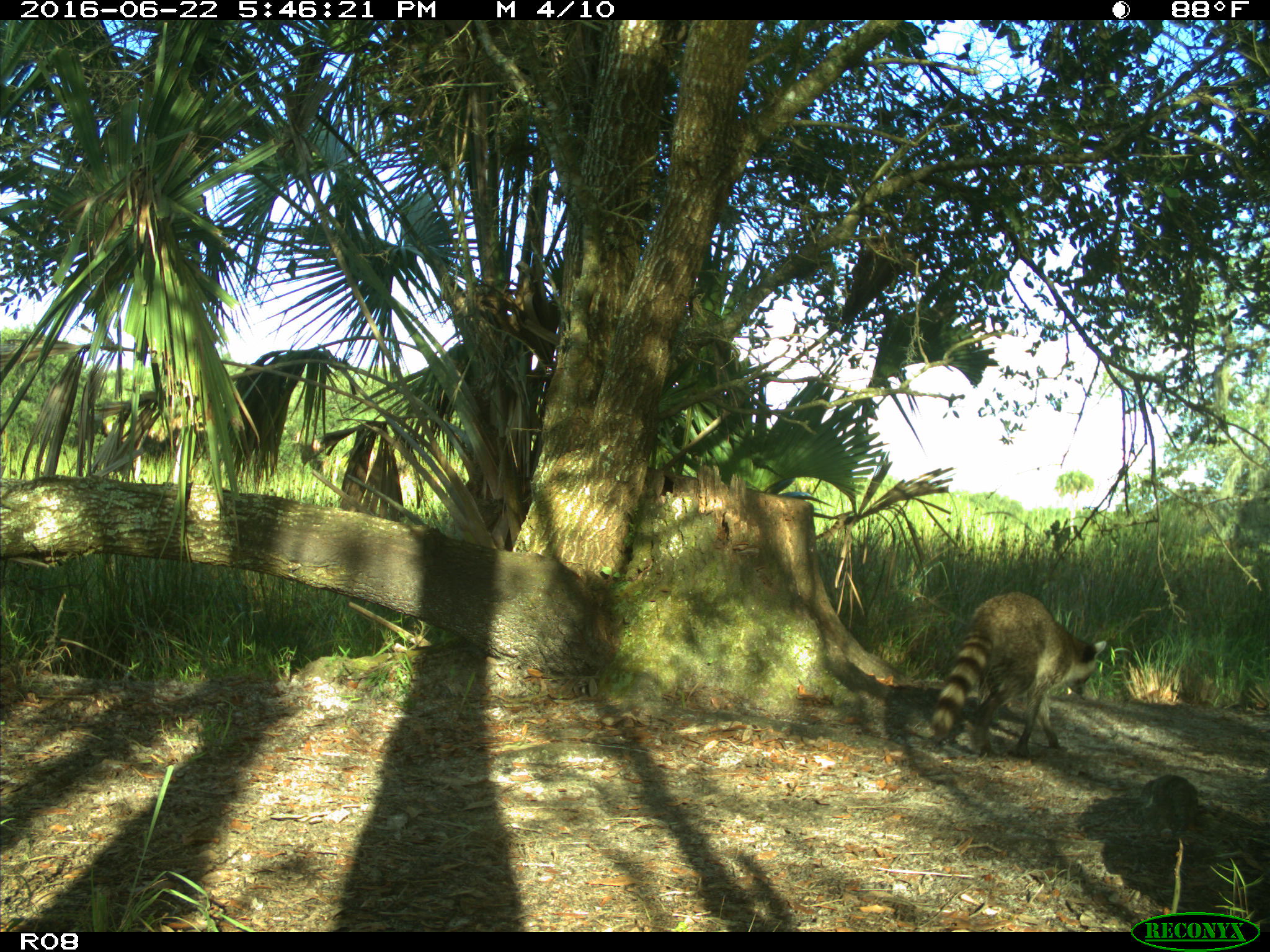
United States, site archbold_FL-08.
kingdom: Animalia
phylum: Chordata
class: Mammalia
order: Carnivora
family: Procyonidae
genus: Procyon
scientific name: Procyon lotor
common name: common raccoon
Procyon lotor (common raccoon).